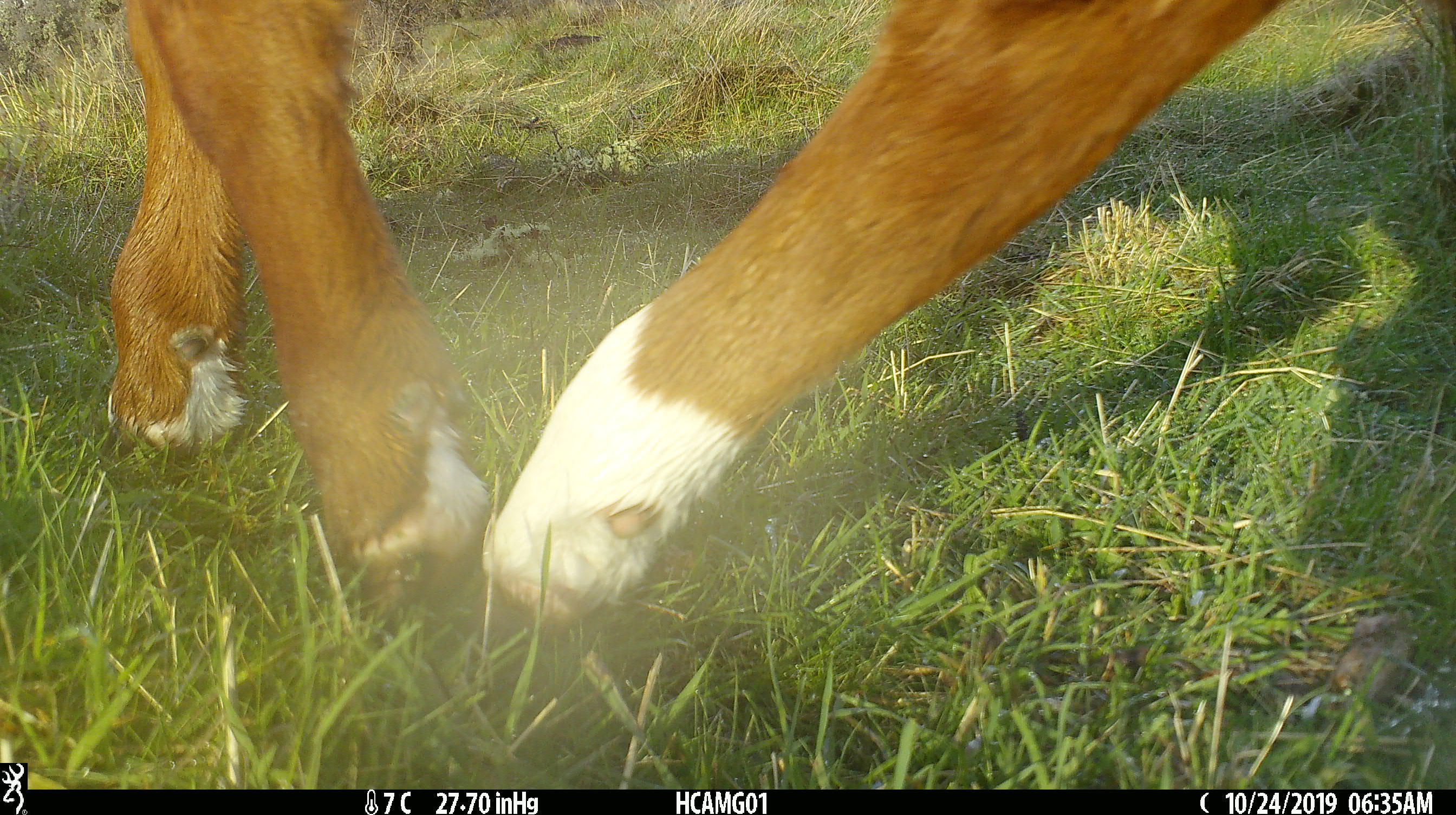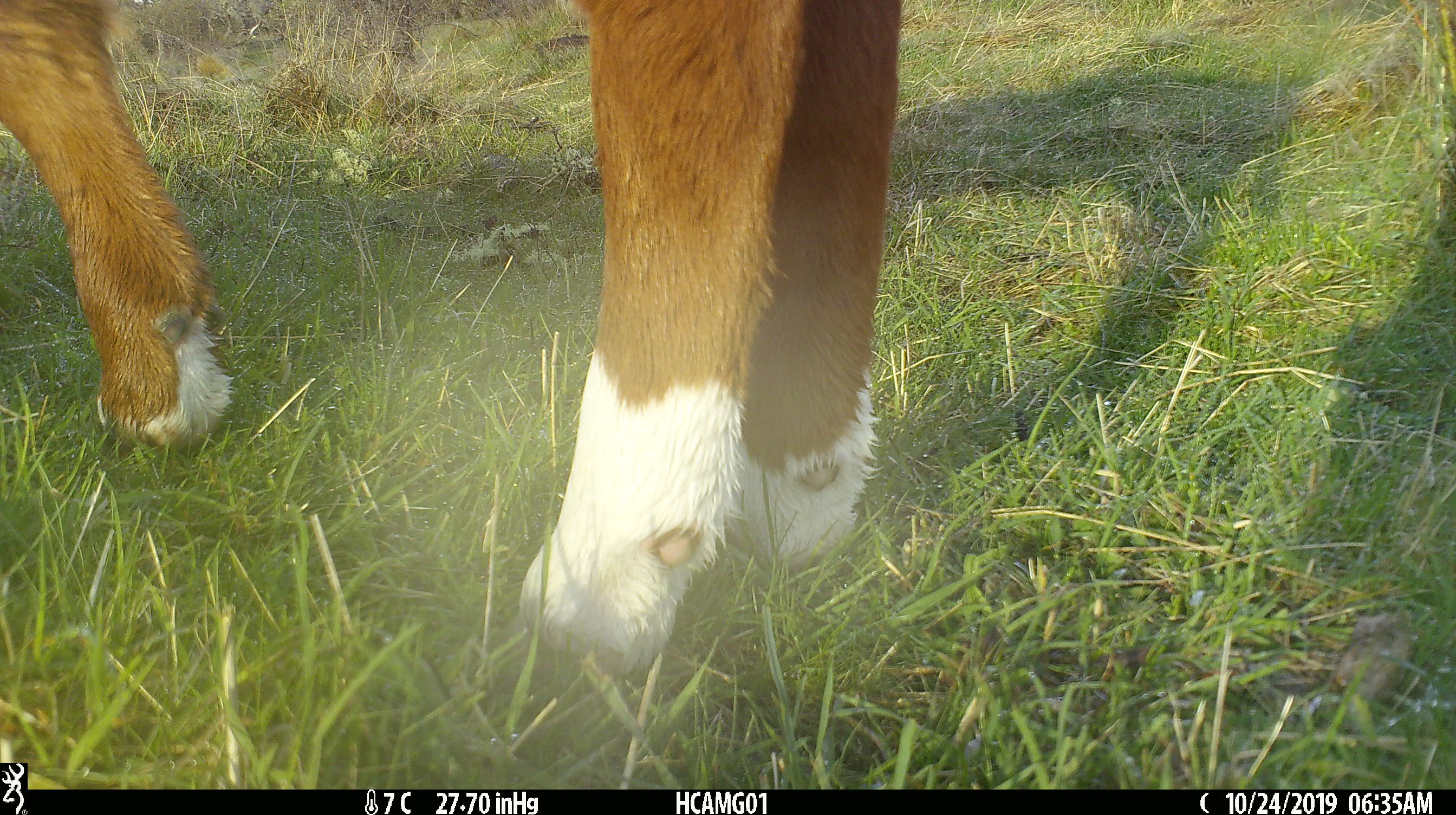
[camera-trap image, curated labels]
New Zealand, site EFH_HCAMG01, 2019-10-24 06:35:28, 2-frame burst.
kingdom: Animalia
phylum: Chordata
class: Mammalia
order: Artiodactyla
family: Bovidae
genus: Bos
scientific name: Bos taurus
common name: domestic cow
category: cow